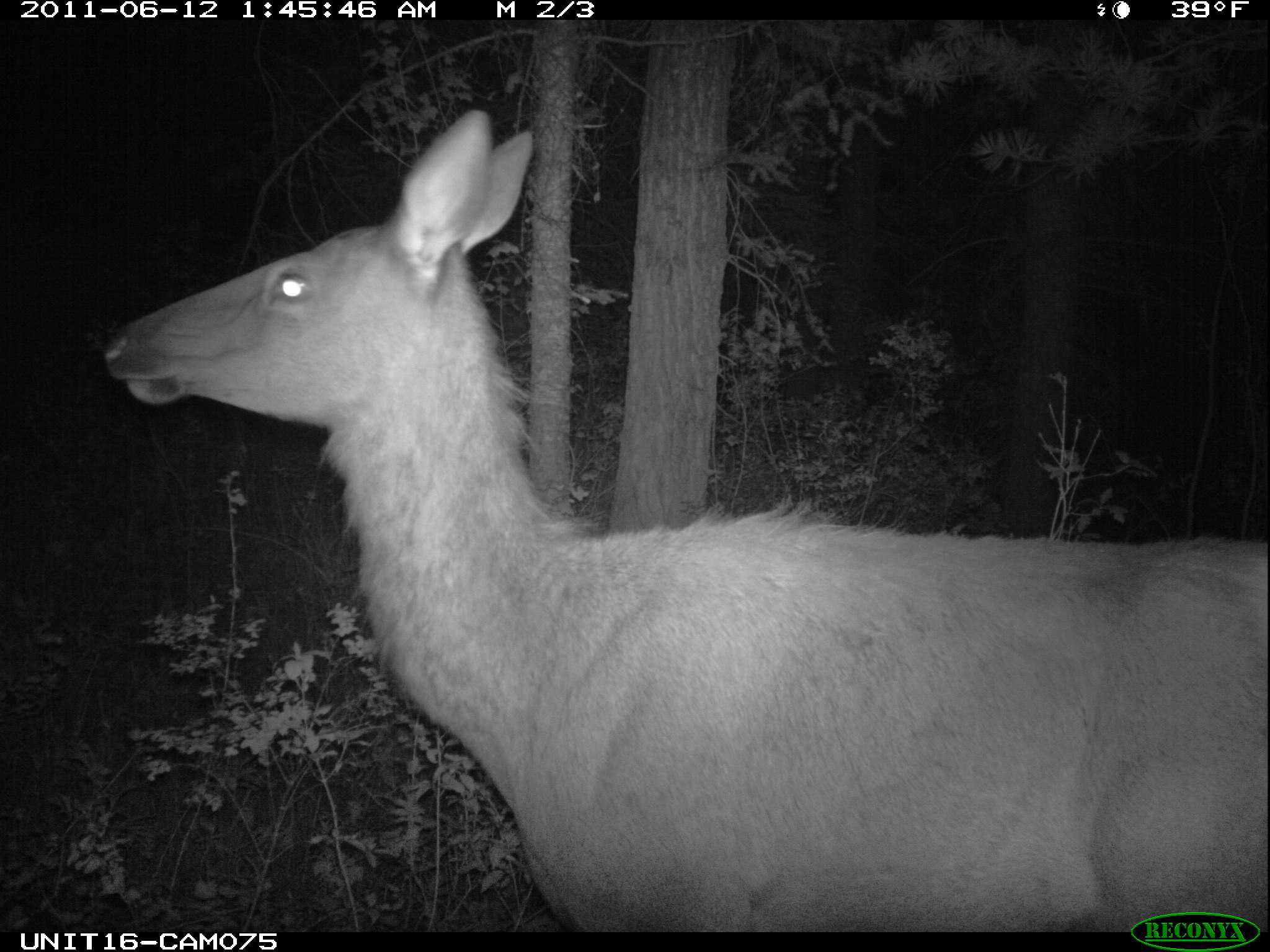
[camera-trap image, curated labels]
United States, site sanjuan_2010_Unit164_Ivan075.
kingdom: Animalia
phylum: Chordata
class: Mammalia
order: Artiodactyla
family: Cervidae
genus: Cervus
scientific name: Cervus elaphus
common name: red deer